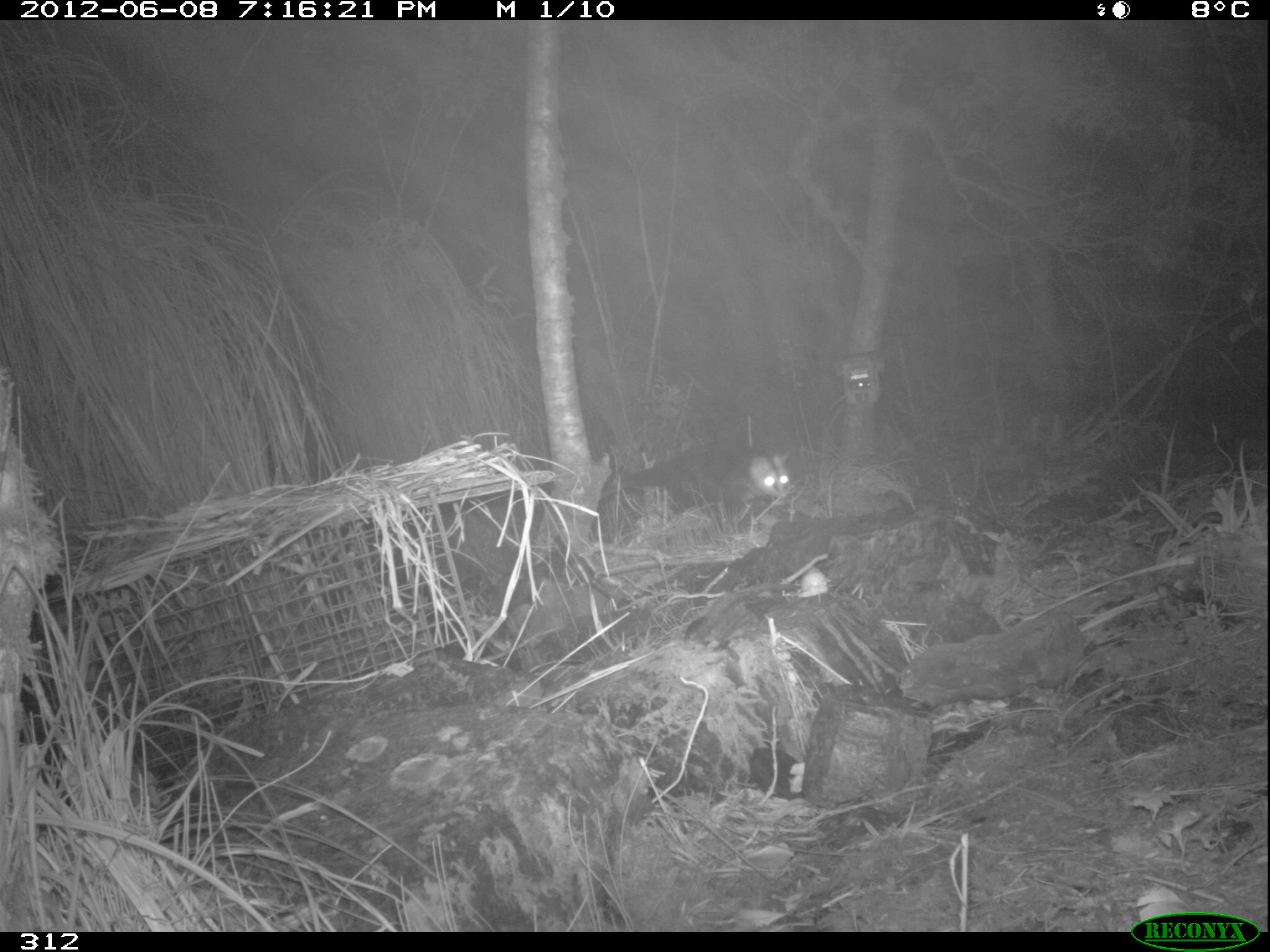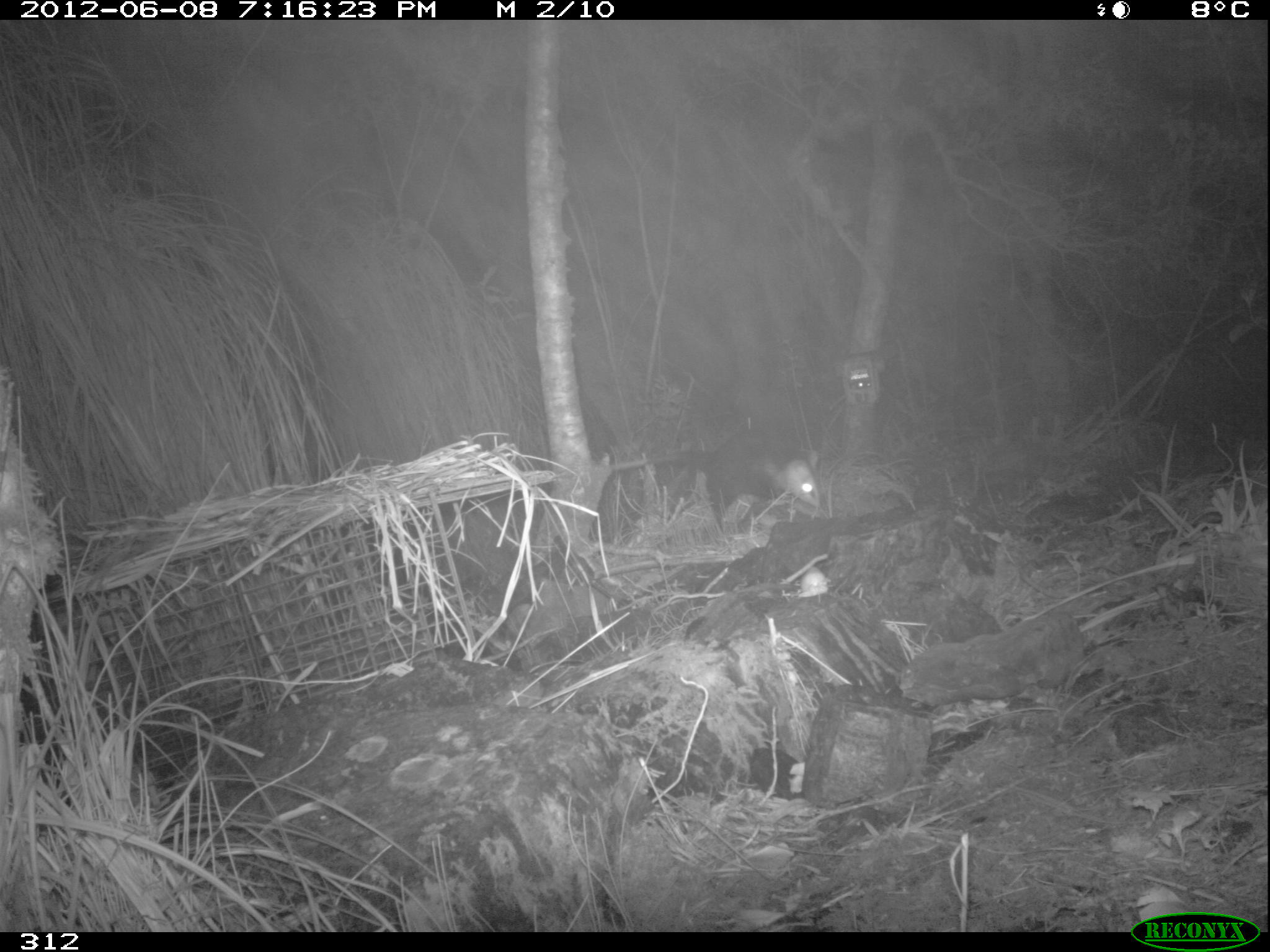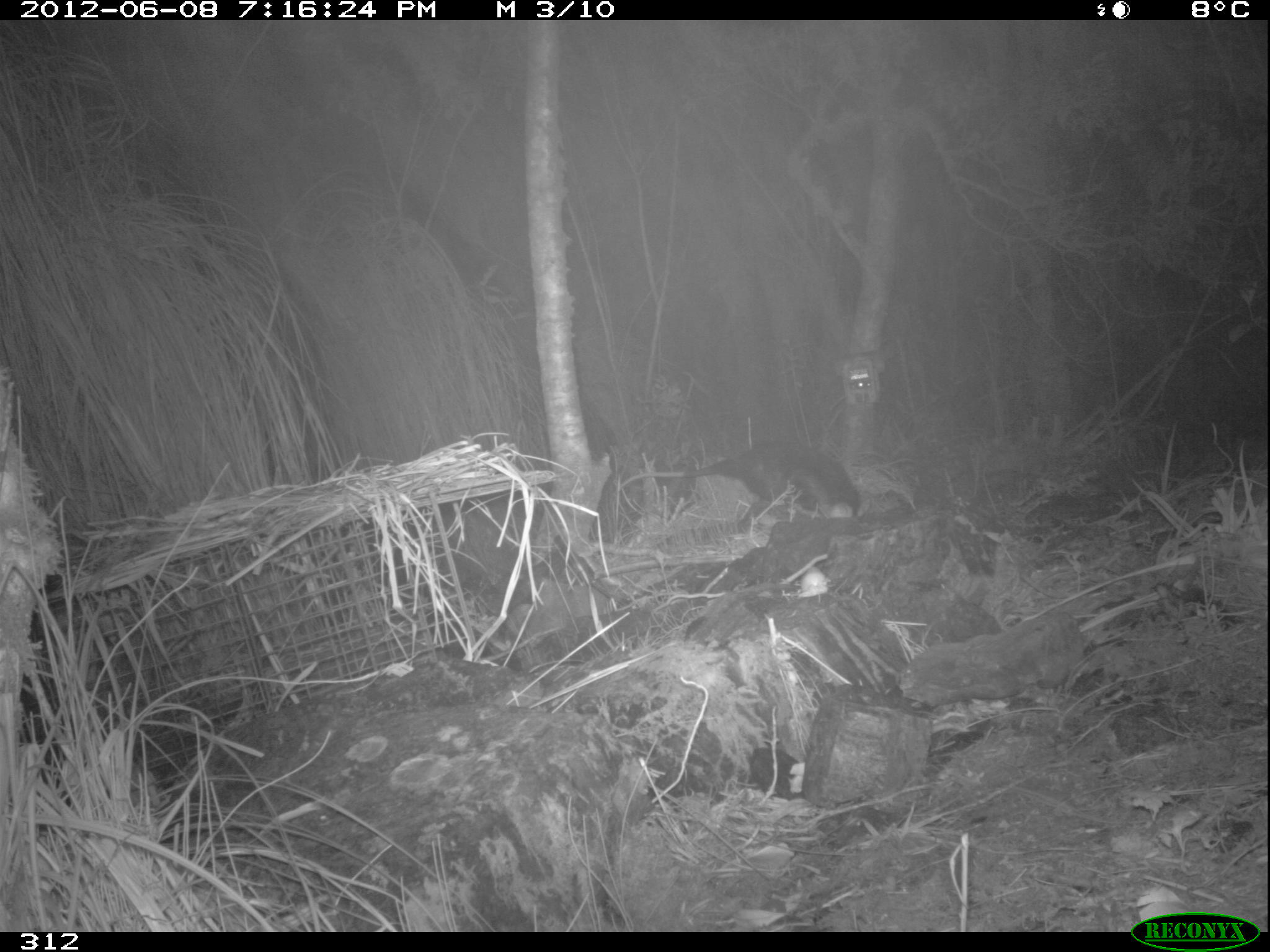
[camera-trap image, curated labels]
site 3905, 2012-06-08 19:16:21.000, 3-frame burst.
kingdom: Animalia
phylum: Chordata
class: Mammalia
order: Didelphimorphia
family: Didelphidae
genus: Didelphis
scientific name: Didelphis pernigra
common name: andean white-eared opossum